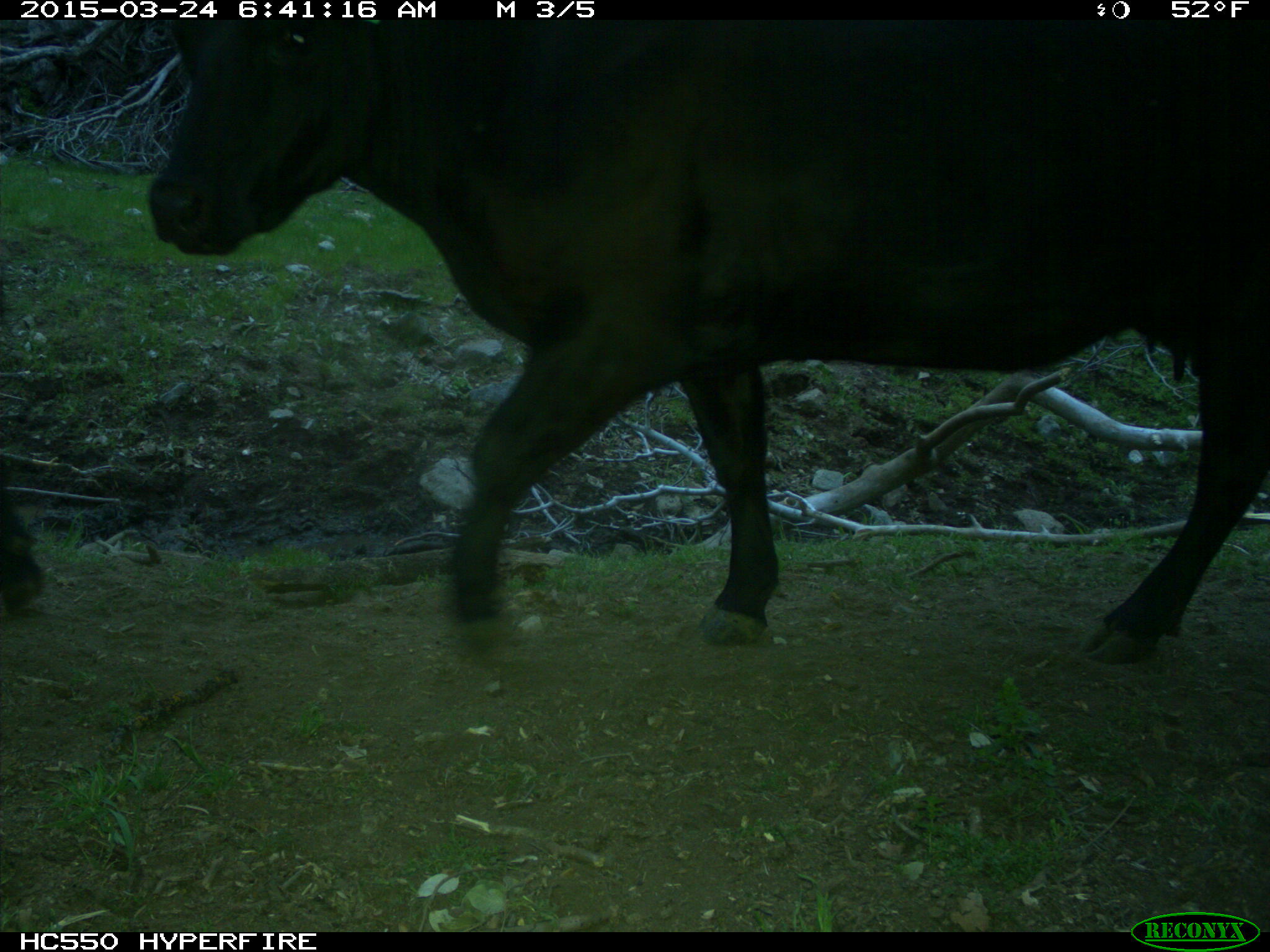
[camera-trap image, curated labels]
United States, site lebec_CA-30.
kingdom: Animalia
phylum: Chordata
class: Mammalia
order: Artiodactyla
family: Bovidae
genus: Bos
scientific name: Bos taurus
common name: domestic cow